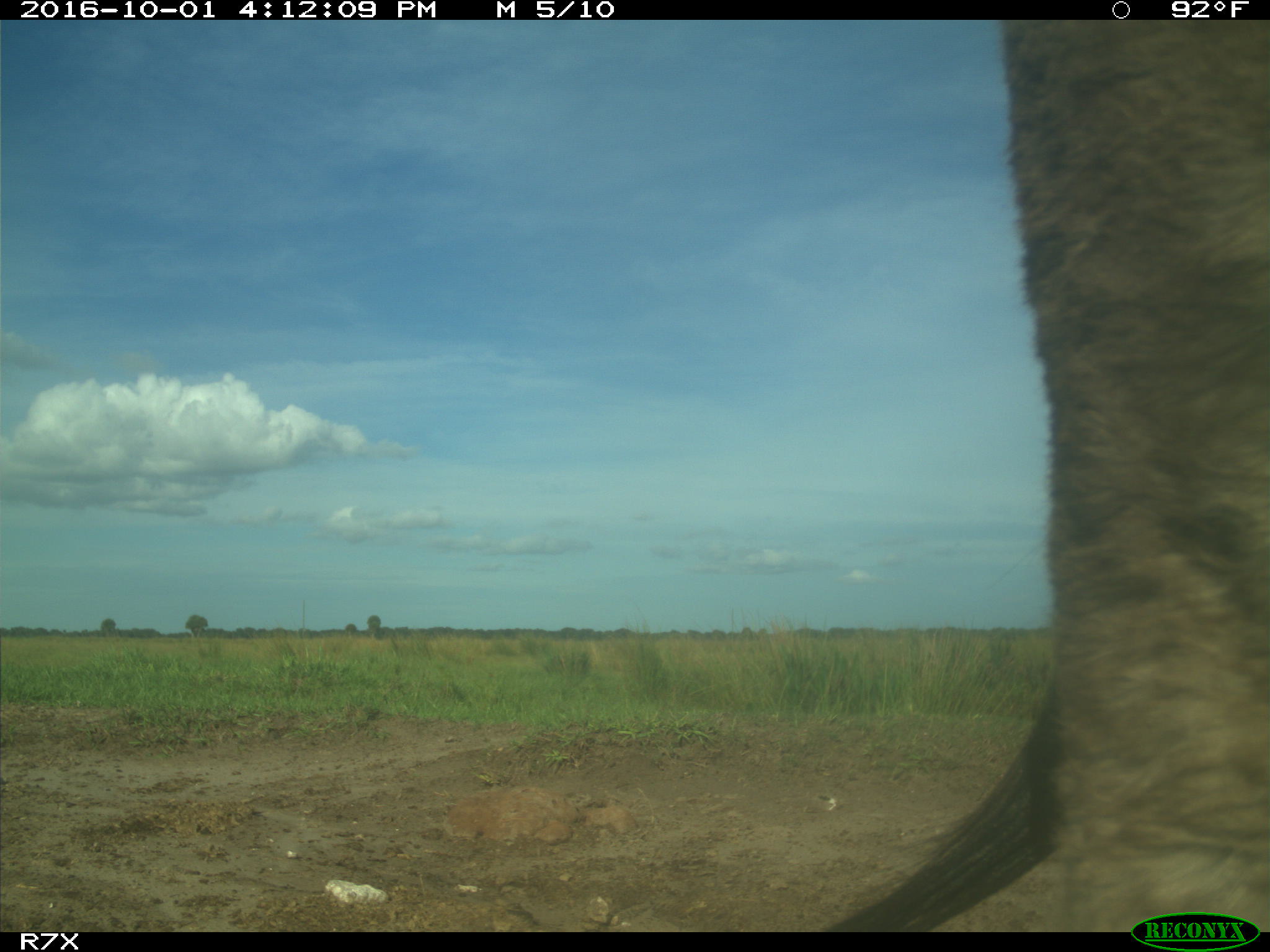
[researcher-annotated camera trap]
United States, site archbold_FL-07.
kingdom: Animalia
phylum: Chordata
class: Mammalia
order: Perissodactyla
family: Equidae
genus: Equus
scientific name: Equus africanus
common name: african wild ass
Equus africanus (african wild ass).